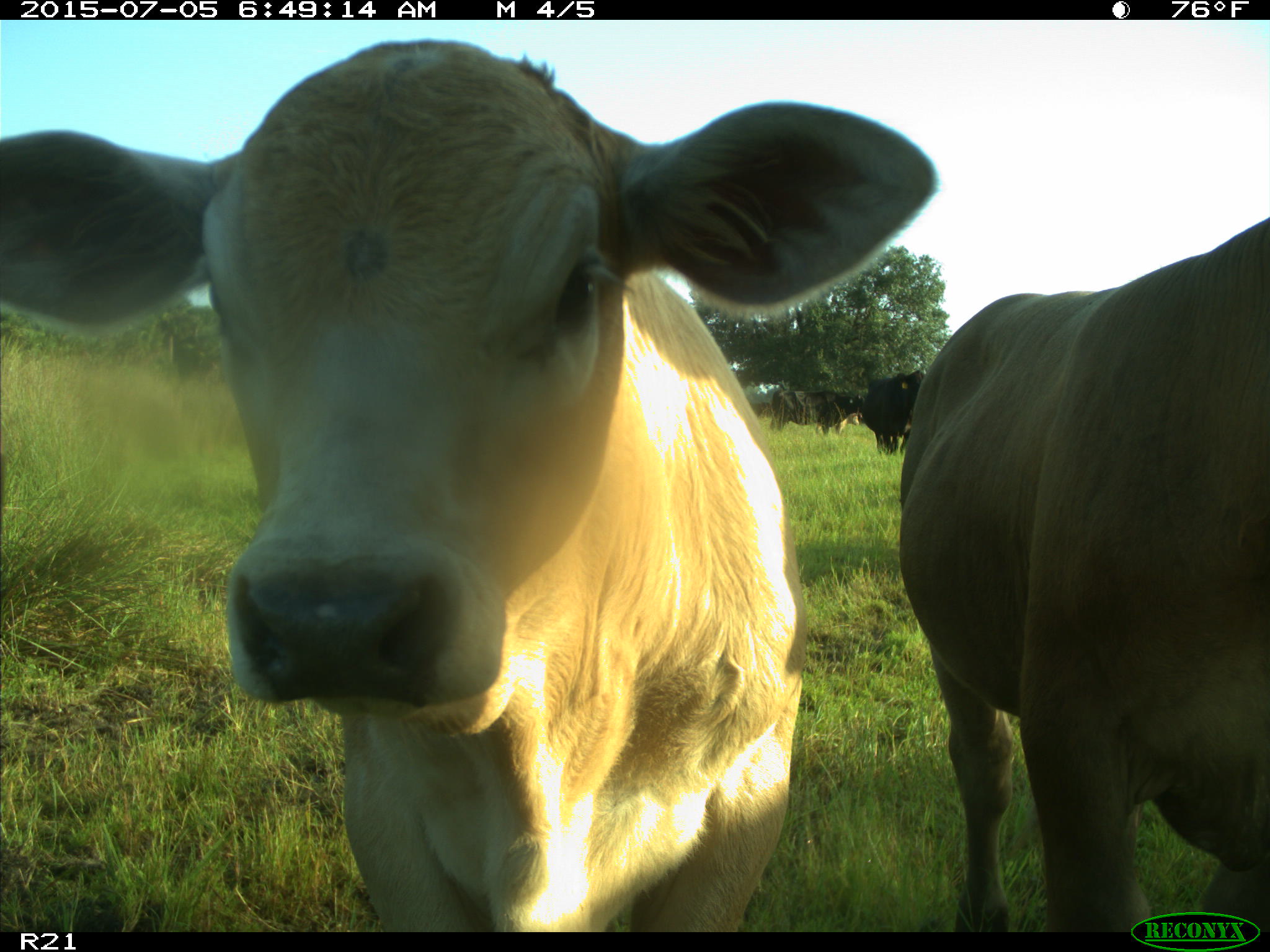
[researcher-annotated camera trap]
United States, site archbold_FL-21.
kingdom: Animalia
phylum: Chordata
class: Mammalia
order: Artiodactyla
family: Bovidae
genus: Bos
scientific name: Bos taurus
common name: domestic cow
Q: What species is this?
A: Bos taurus (domestic cow).